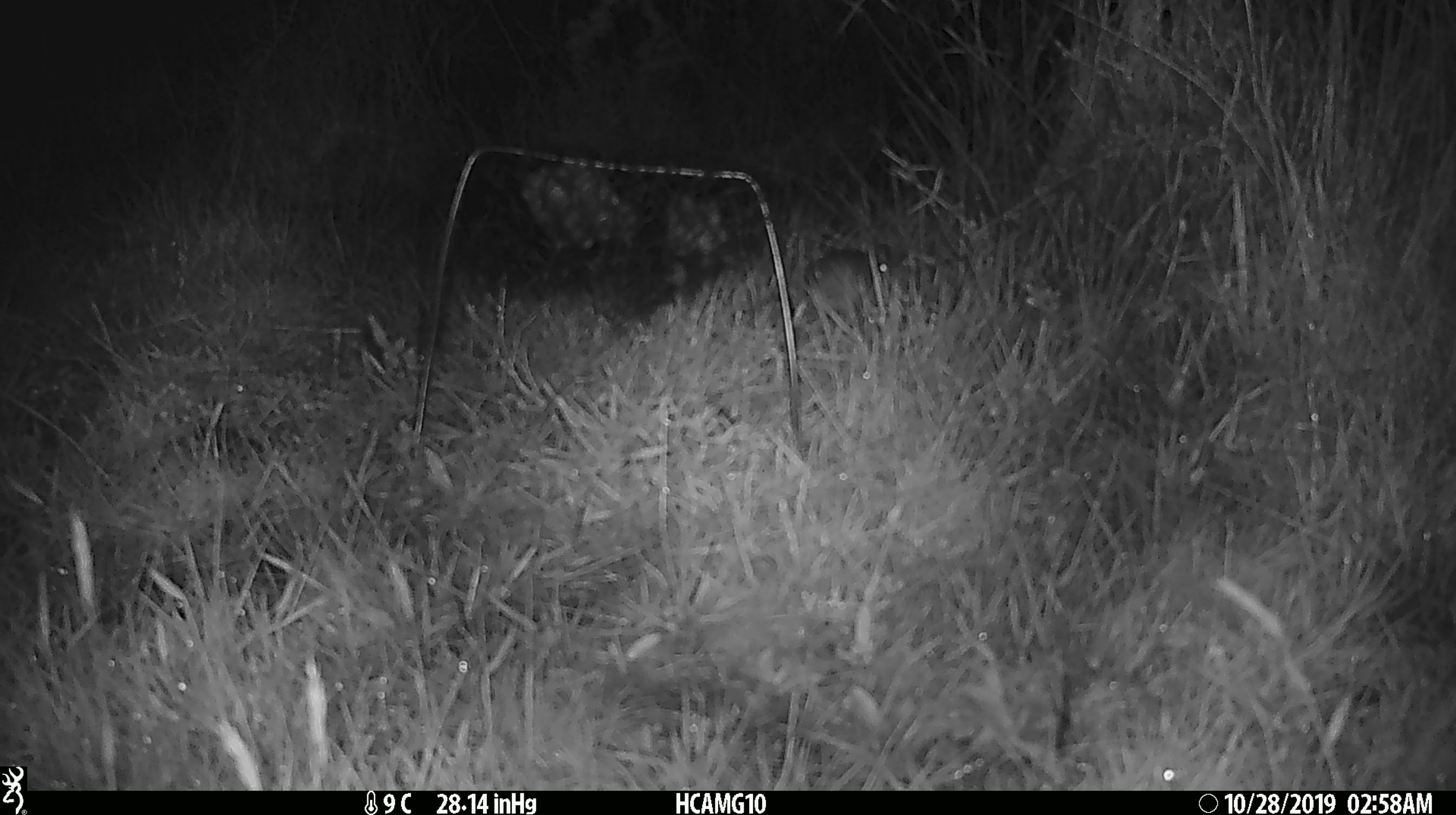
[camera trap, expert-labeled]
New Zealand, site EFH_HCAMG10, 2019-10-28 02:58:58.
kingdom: Animalia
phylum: Chordata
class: Mammalia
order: Rodentia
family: Muridae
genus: Mus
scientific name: Mus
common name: mouse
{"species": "mouse (Mus)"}